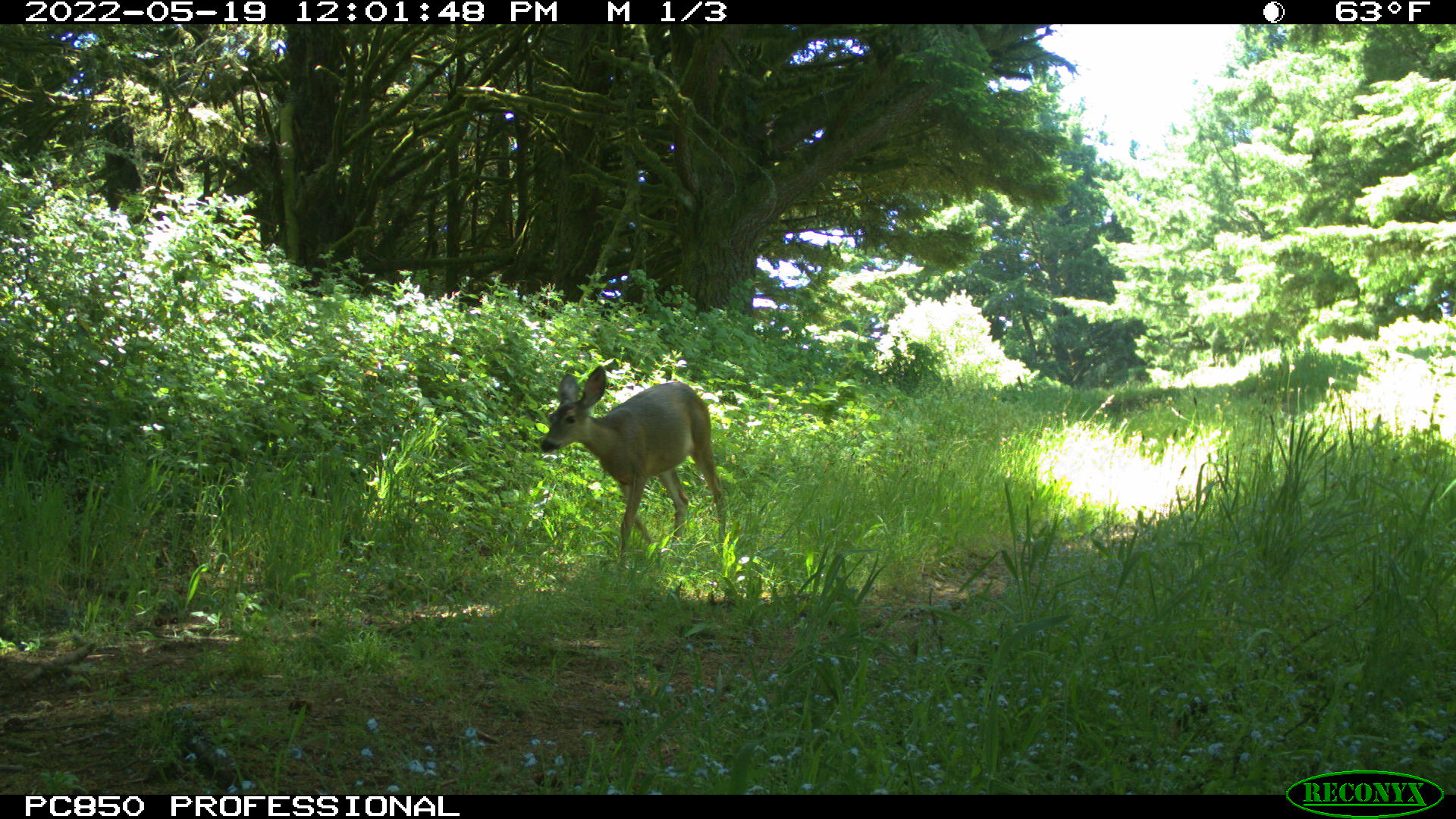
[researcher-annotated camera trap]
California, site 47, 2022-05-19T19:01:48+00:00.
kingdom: Animalia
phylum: Chordata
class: Mammalia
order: Artiodactyla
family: Cervidae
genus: Odocoileus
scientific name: Odocoileus hemionus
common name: mule deer